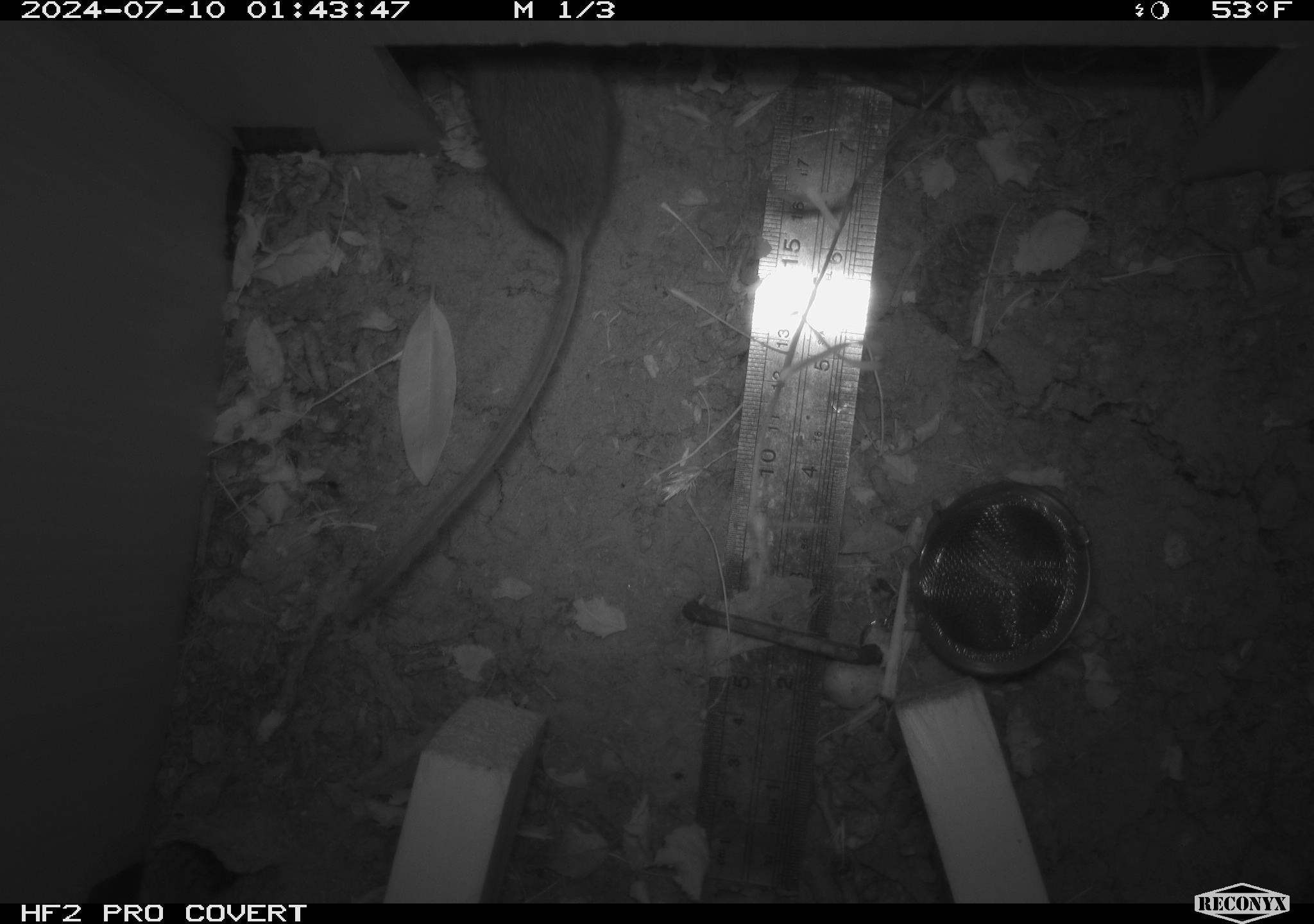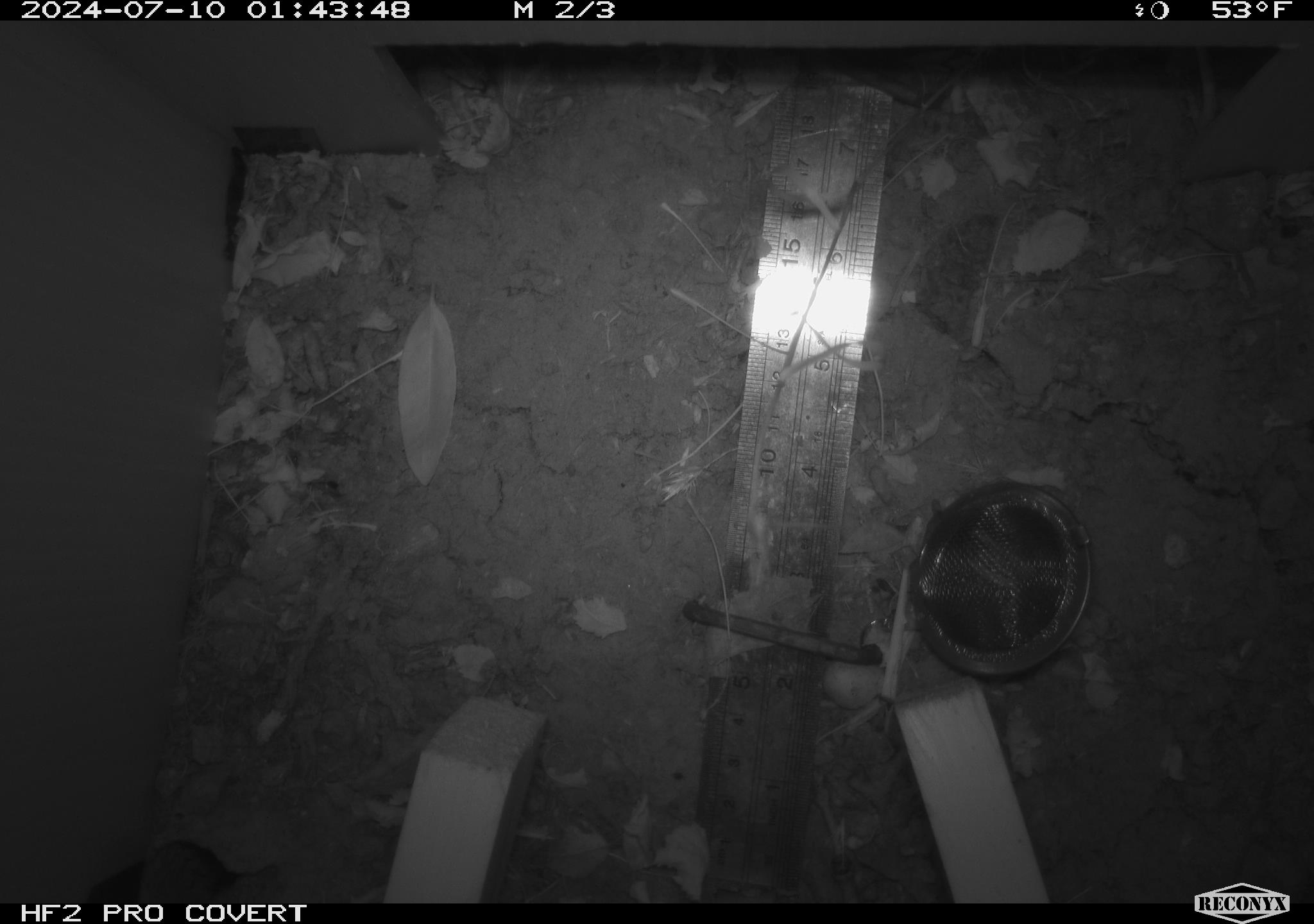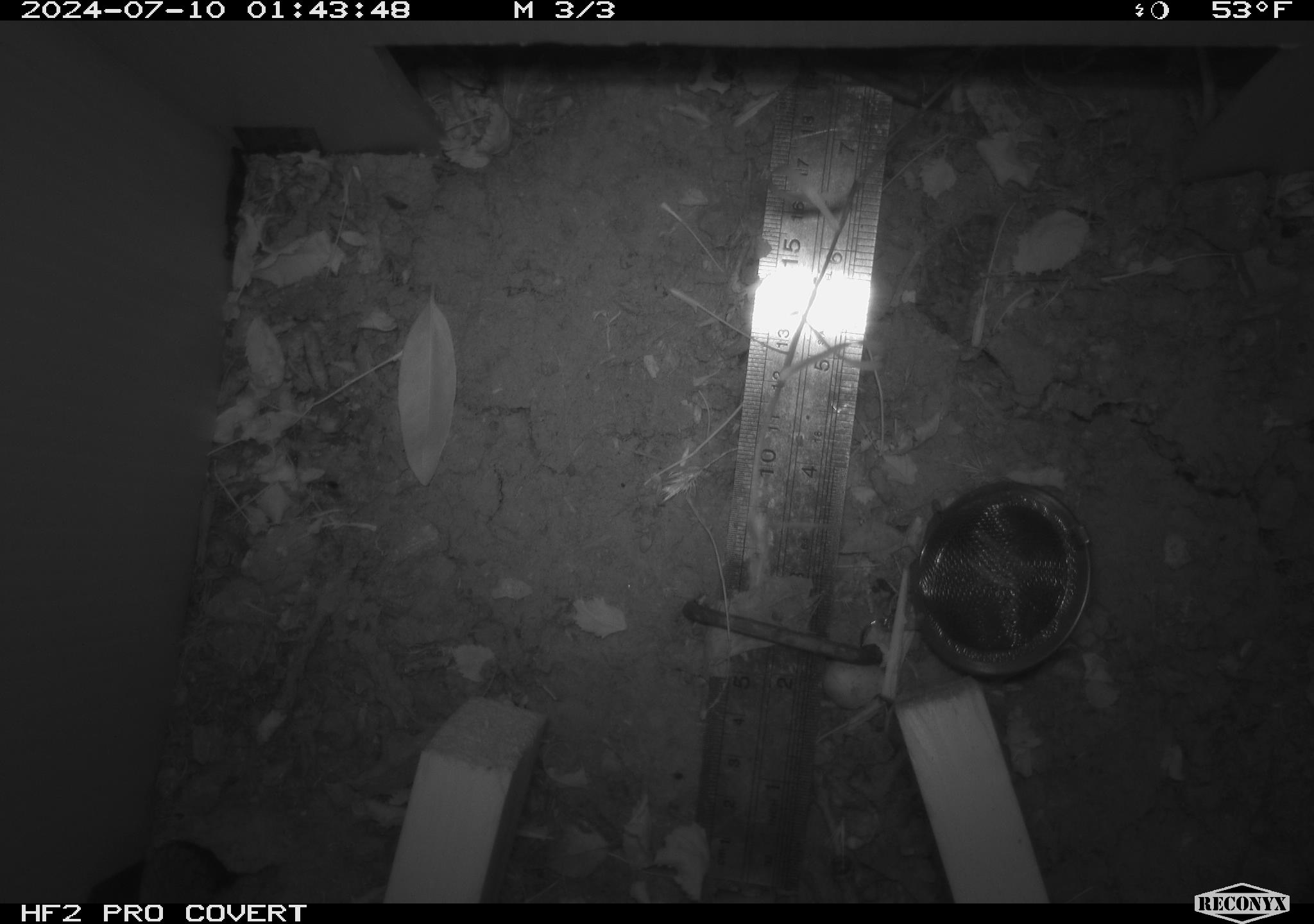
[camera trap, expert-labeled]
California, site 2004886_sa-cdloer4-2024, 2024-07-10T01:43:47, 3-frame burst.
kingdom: Animalia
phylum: Chordata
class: Mammalia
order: Rodentia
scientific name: Rodentia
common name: rodent